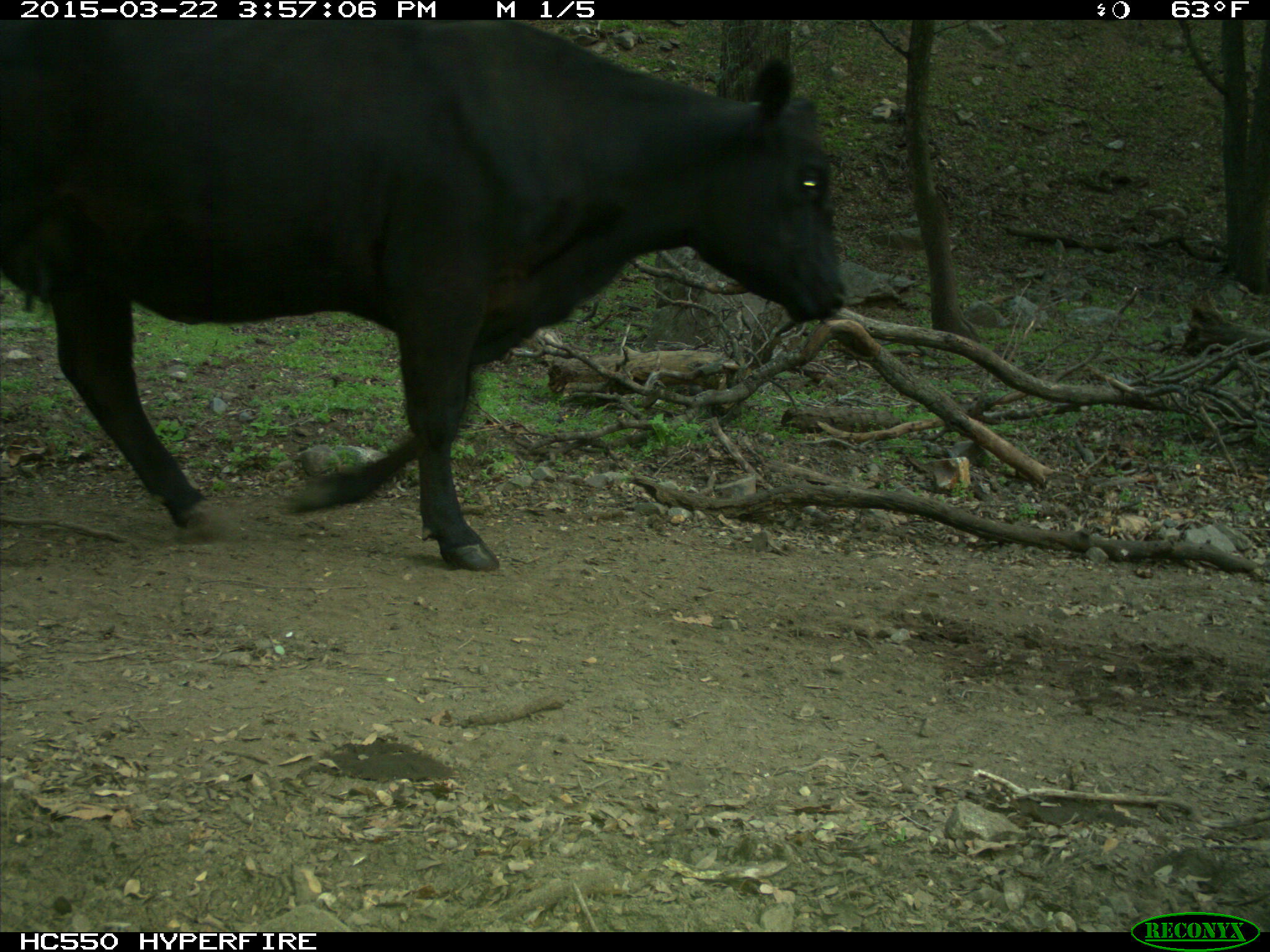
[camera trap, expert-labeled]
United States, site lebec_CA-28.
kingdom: Animalia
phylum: Chordata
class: Mammalia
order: Artiodactyla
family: Bovidae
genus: Bos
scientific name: Bos taurus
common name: domestic cow